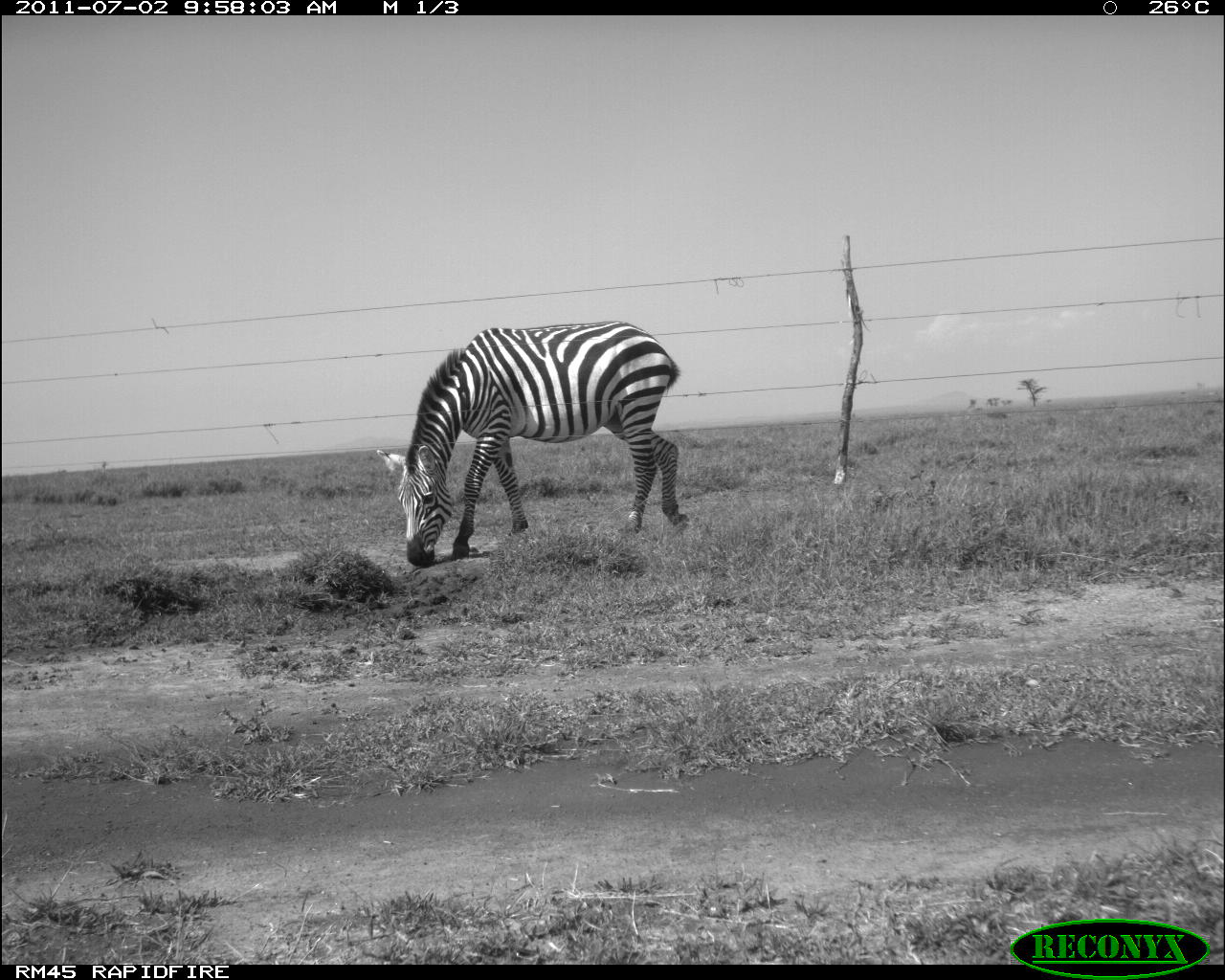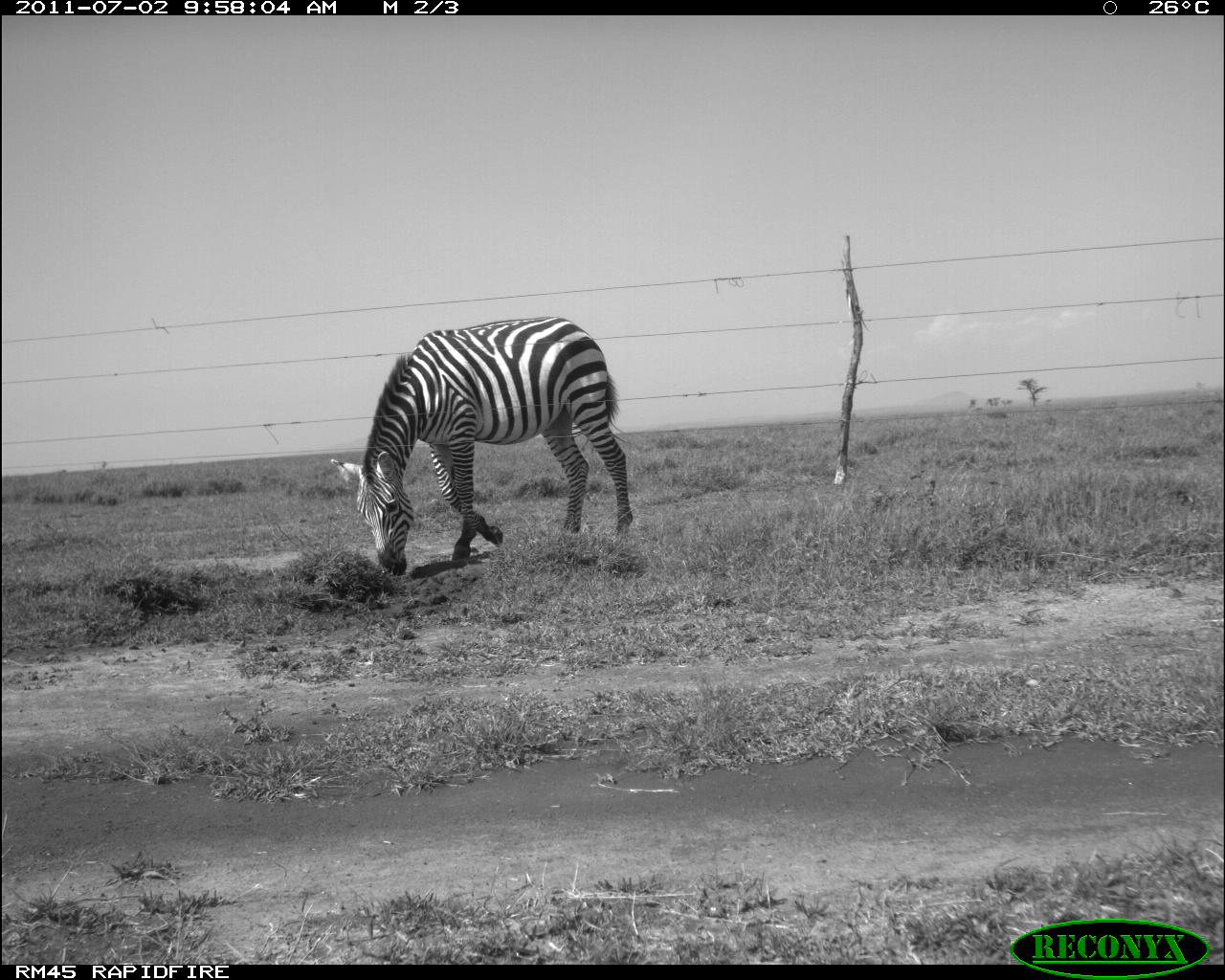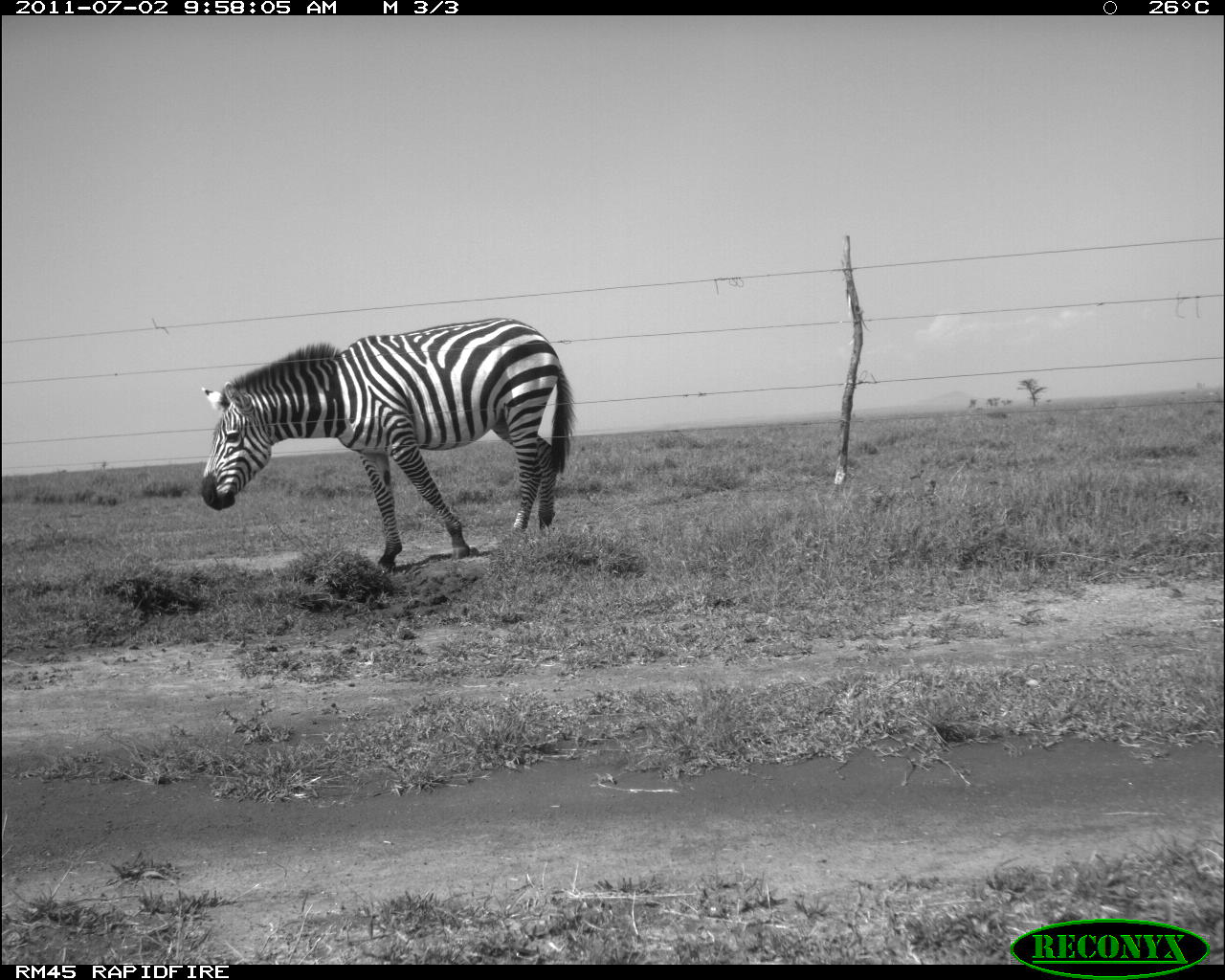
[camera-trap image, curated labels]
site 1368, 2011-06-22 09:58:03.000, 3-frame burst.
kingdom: Animalia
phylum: Chordata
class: Mammalia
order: Perissodactyla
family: Equidae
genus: Equus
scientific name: Equus quagga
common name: plains zebra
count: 1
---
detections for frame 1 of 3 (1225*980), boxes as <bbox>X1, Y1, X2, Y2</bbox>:
equus quagga: <bbox>369, 313, 689, 572</bbox>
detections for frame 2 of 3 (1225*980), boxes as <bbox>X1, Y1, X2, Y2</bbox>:
equus quagga: <bbox>326, 312, 635, 577</bbox>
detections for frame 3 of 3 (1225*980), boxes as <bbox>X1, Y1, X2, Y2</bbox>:
equus quagga: <bbox>194, 311, 579, 571</bbox>